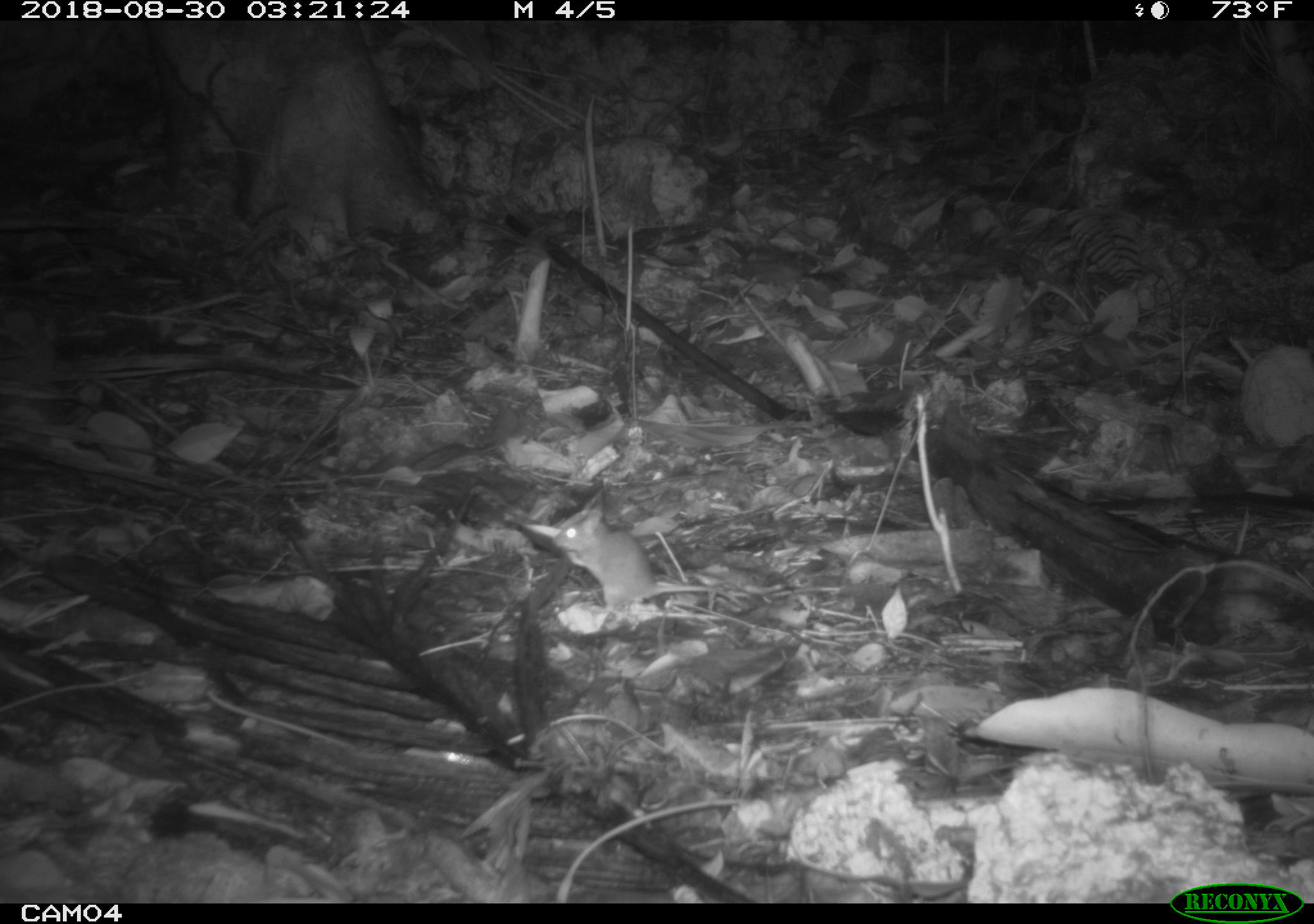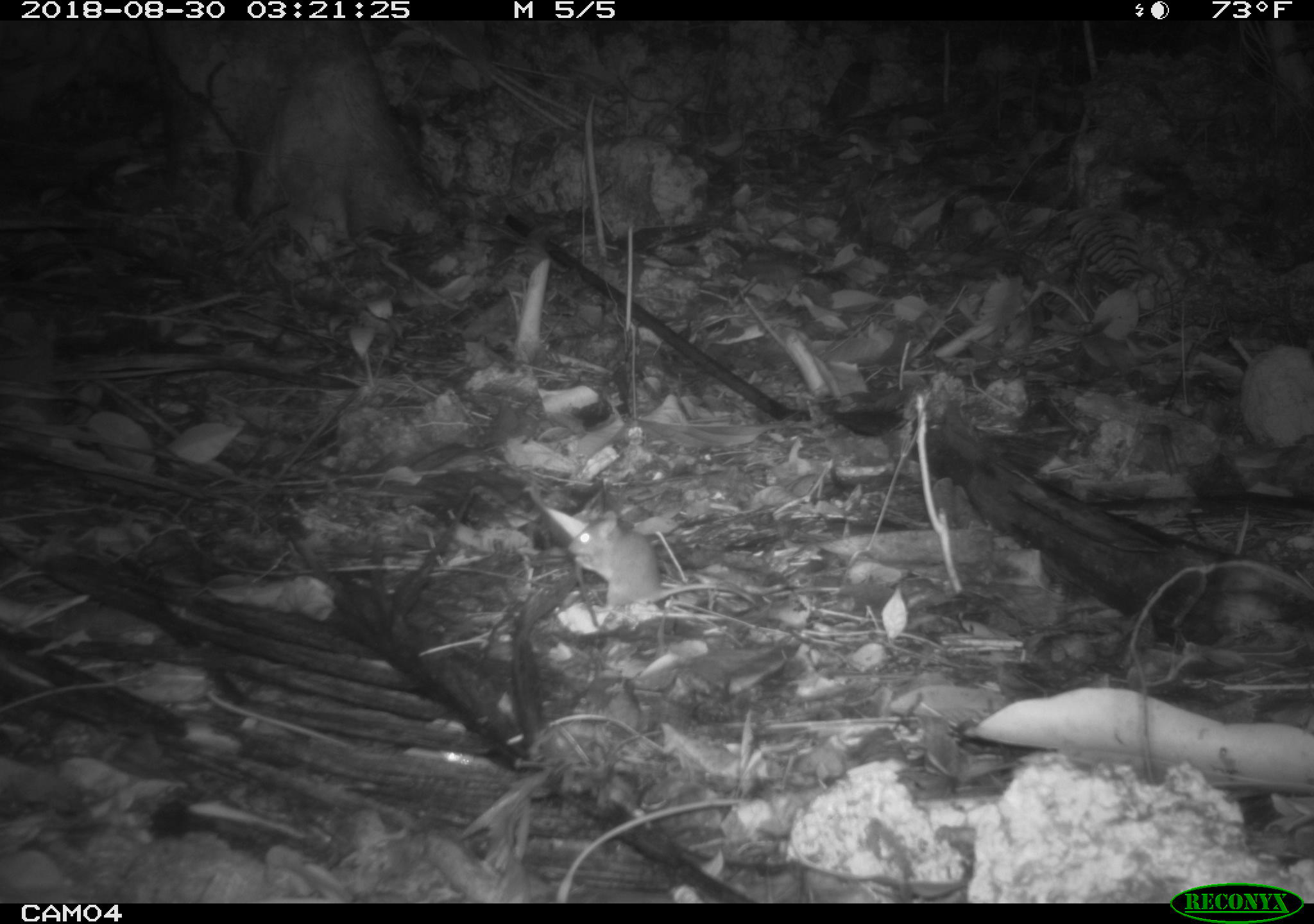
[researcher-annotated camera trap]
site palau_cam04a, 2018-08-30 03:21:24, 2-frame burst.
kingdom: Animalia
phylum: Chordata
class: Mammalia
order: Rodentia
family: Muridae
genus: Rattus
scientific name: Rattus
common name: rat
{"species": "rat (Rattus)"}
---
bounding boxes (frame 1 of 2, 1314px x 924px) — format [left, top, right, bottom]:
rat: [553, 490, 731, 622]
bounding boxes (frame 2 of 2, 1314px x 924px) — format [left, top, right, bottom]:
rat: [561, 513, 762, 619]